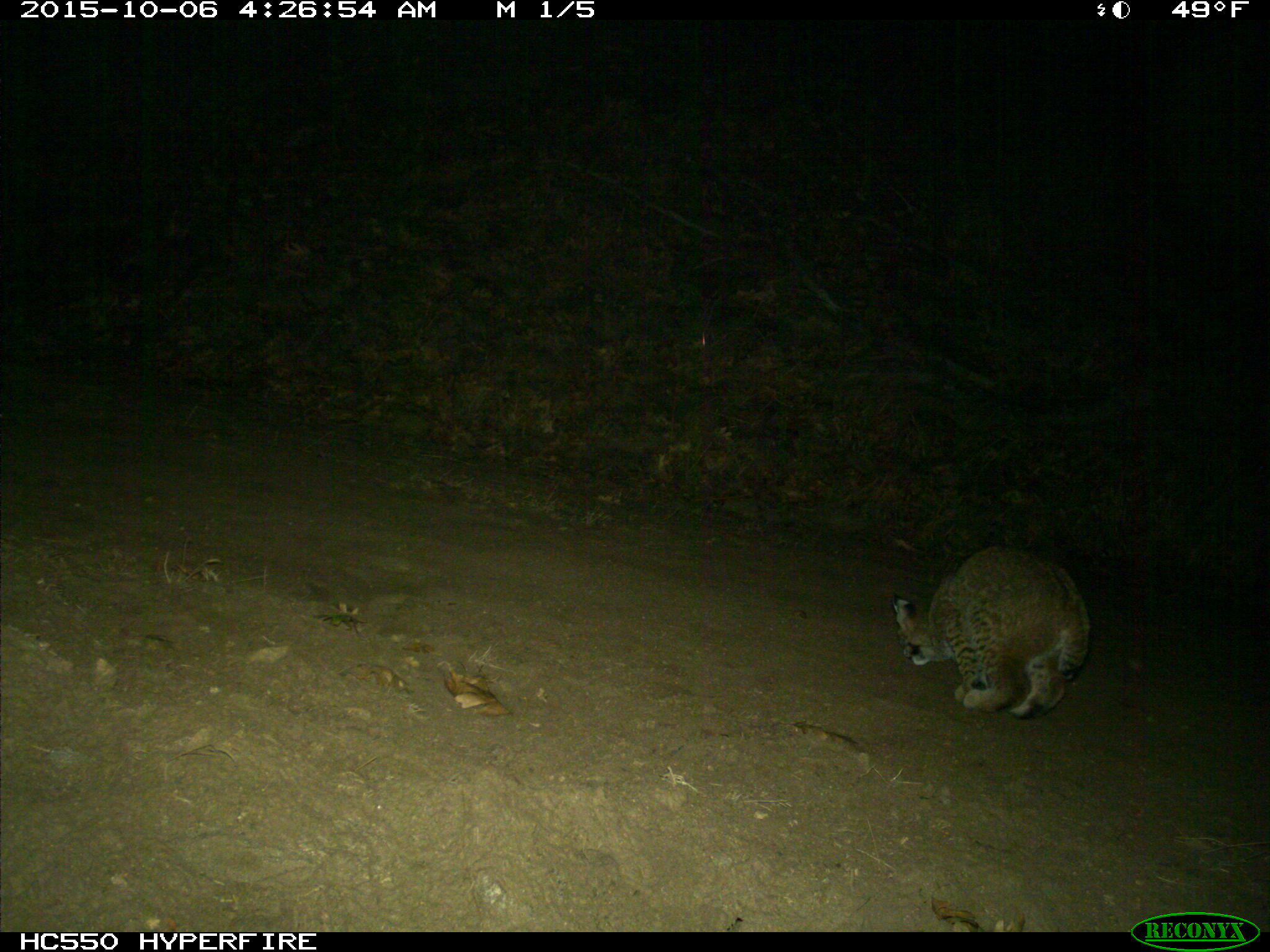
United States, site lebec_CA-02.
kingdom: Animalia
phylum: Chordata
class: Mammalia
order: Carnivora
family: Felidae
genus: Lynx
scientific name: Lynx rufus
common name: bobcat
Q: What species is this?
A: Lynx rufus (bobcat).